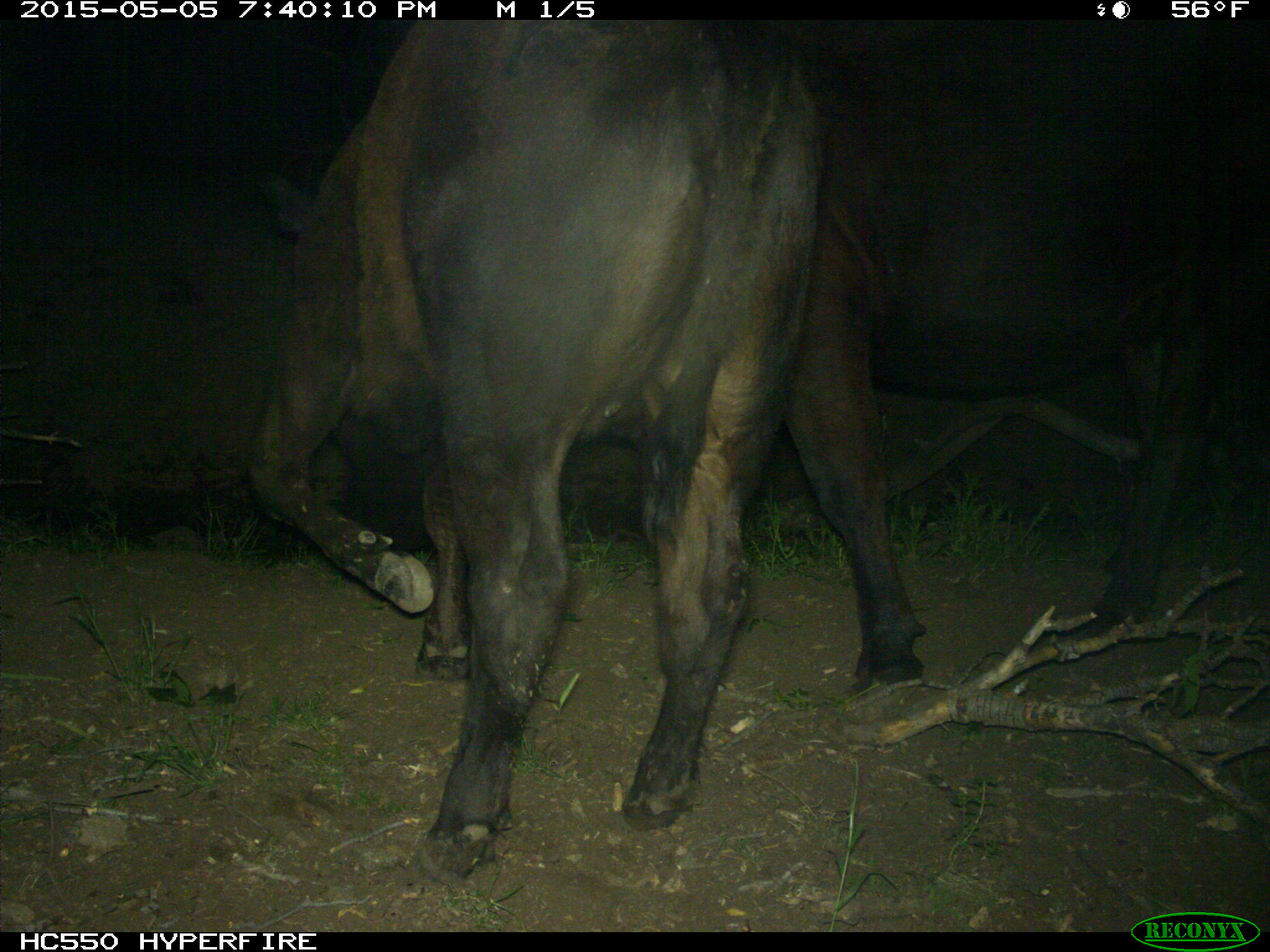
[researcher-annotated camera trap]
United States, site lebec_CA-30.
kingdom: Animalia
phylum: Chordata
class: Mammalia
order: Artiodactyla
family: Bovidae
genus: Bos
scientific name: Bos taurus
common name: domestic cow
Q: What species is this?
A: Bos taurus (domestic cow).